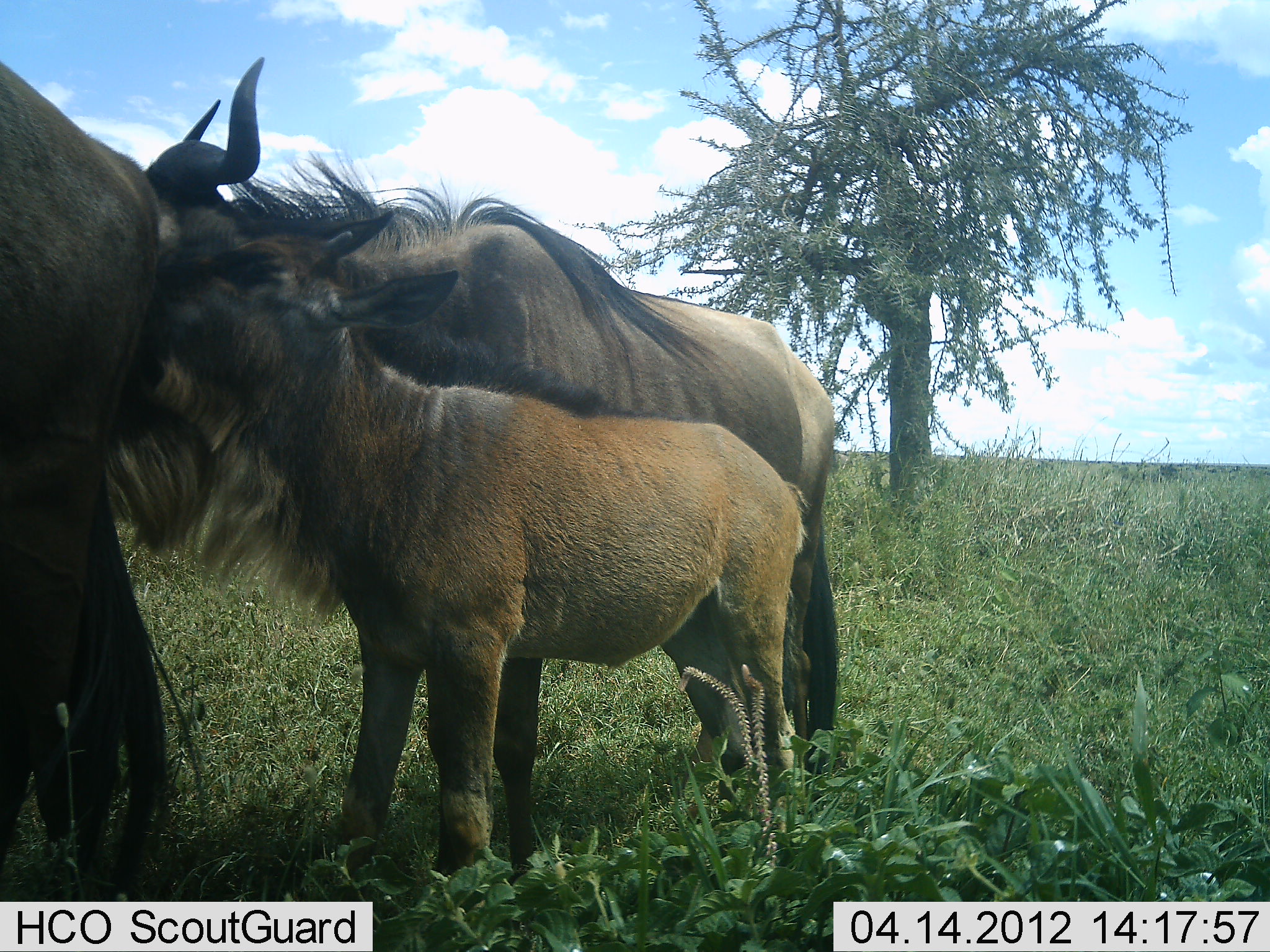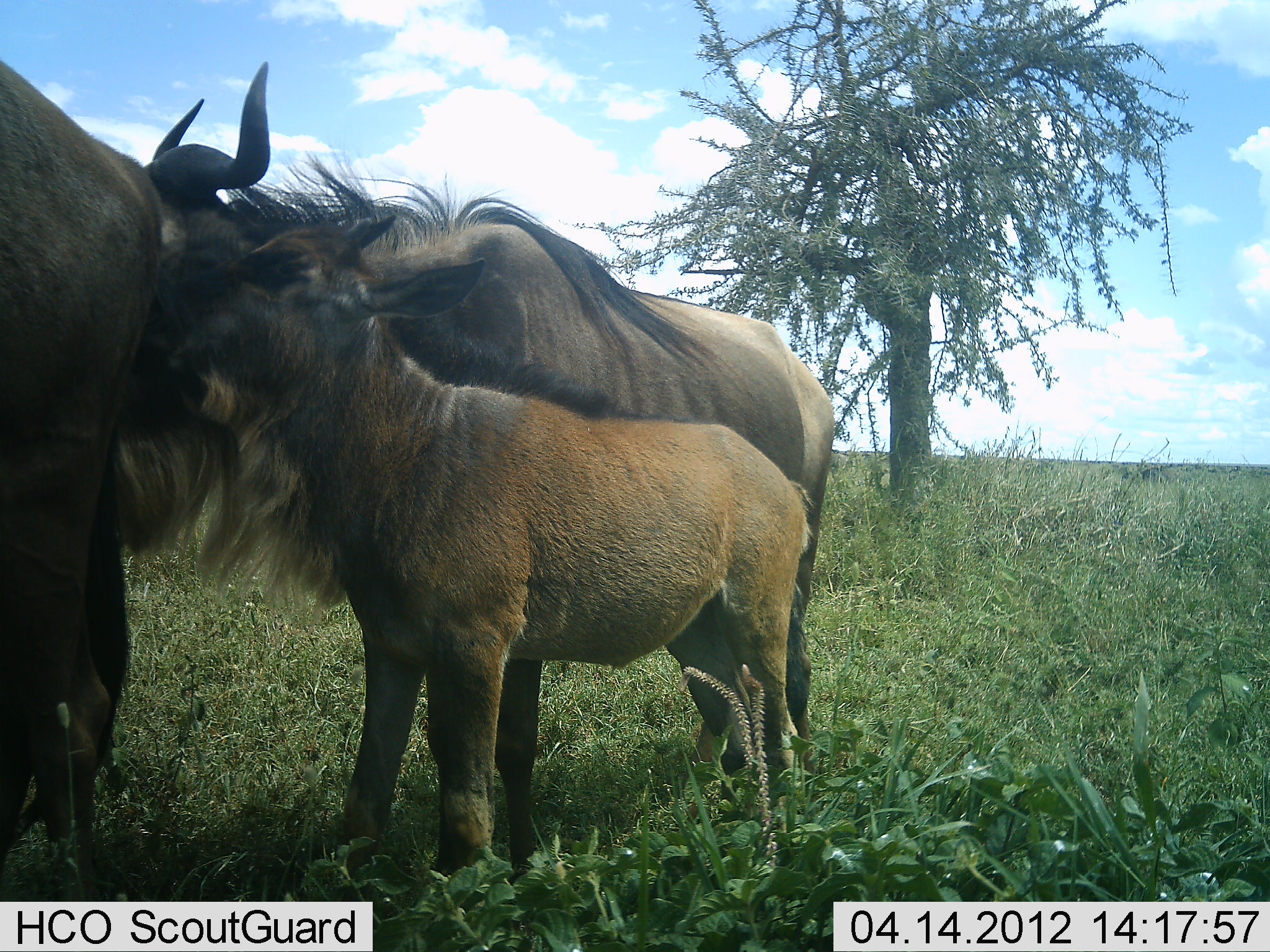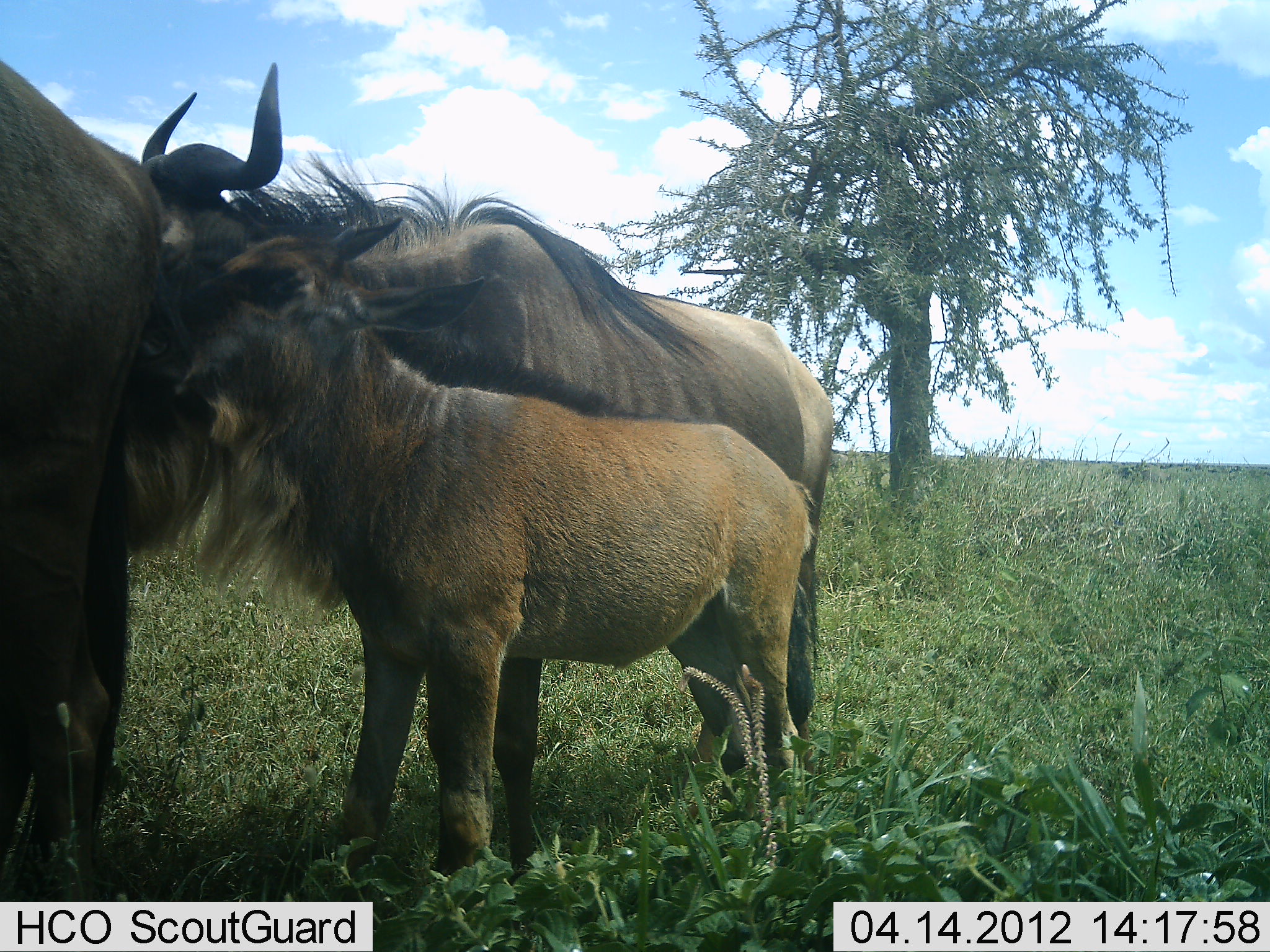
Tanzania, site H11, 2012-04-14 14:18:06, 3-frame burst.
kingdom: Animalia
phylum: Chordata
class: Mammalia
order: Artiodactyla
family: Bovidae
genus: Connochaetes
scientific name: Connochaetes taurinus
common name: blue wildebeest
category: wildebeest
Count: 3.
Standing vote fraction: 82%.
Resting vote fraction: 6%.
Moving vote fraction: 12%.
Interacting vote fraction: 41%.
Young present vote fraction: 100%.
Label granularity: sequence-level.